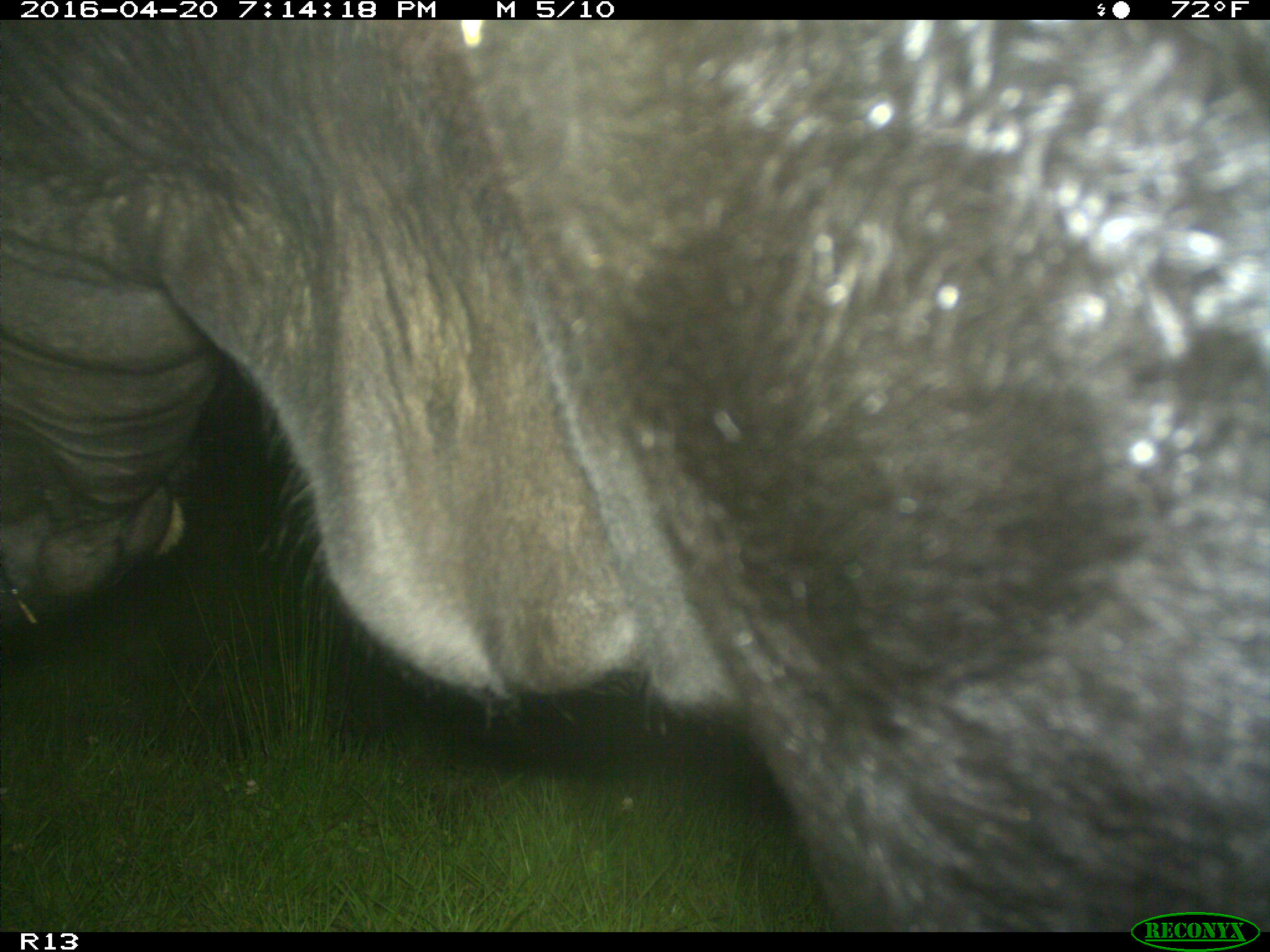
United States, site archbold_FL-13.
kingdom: Animalia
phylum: Chordata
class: Mammalia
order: Artiodactyla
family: Bovidae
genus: Bos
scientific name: Bos taurus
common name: domestic cow